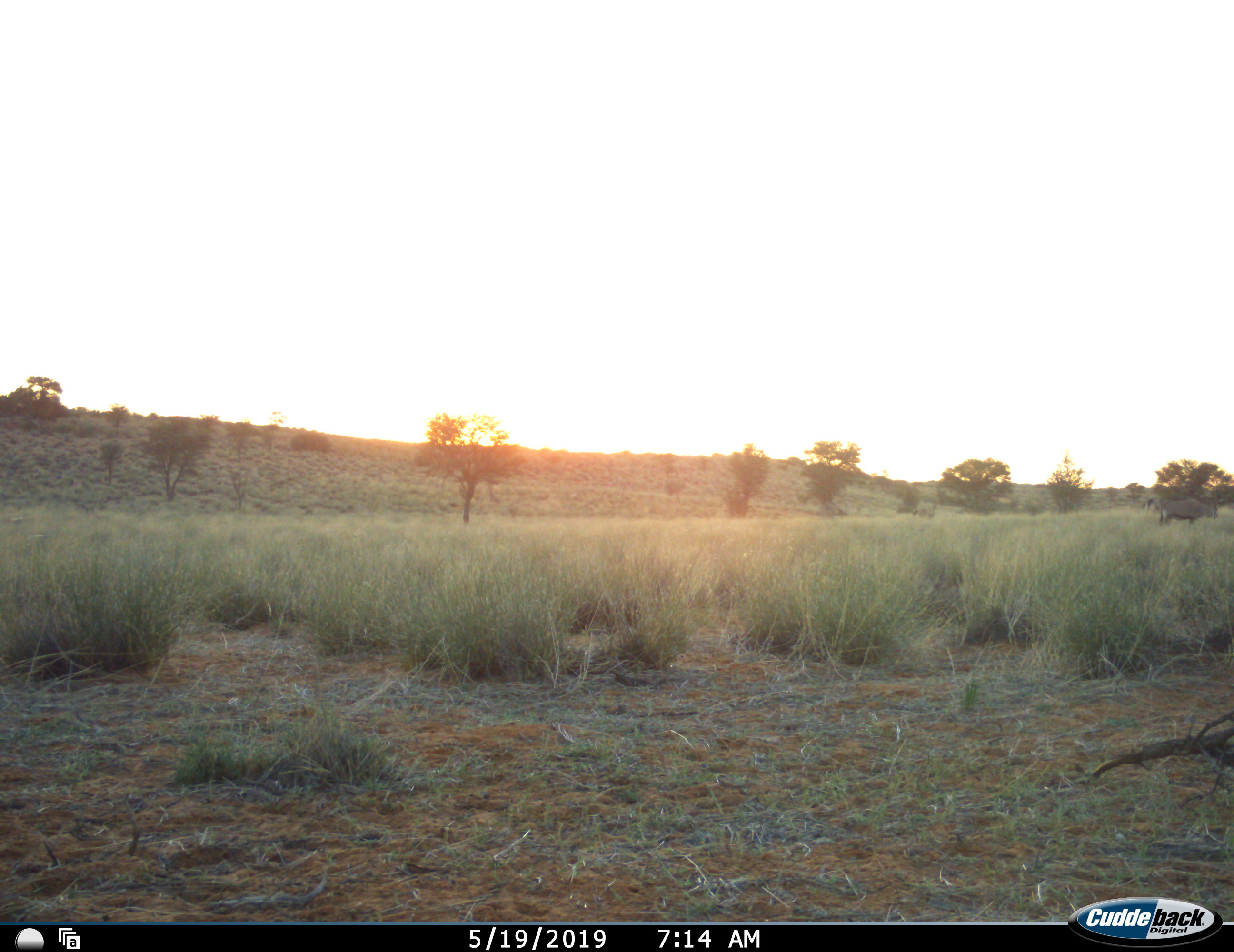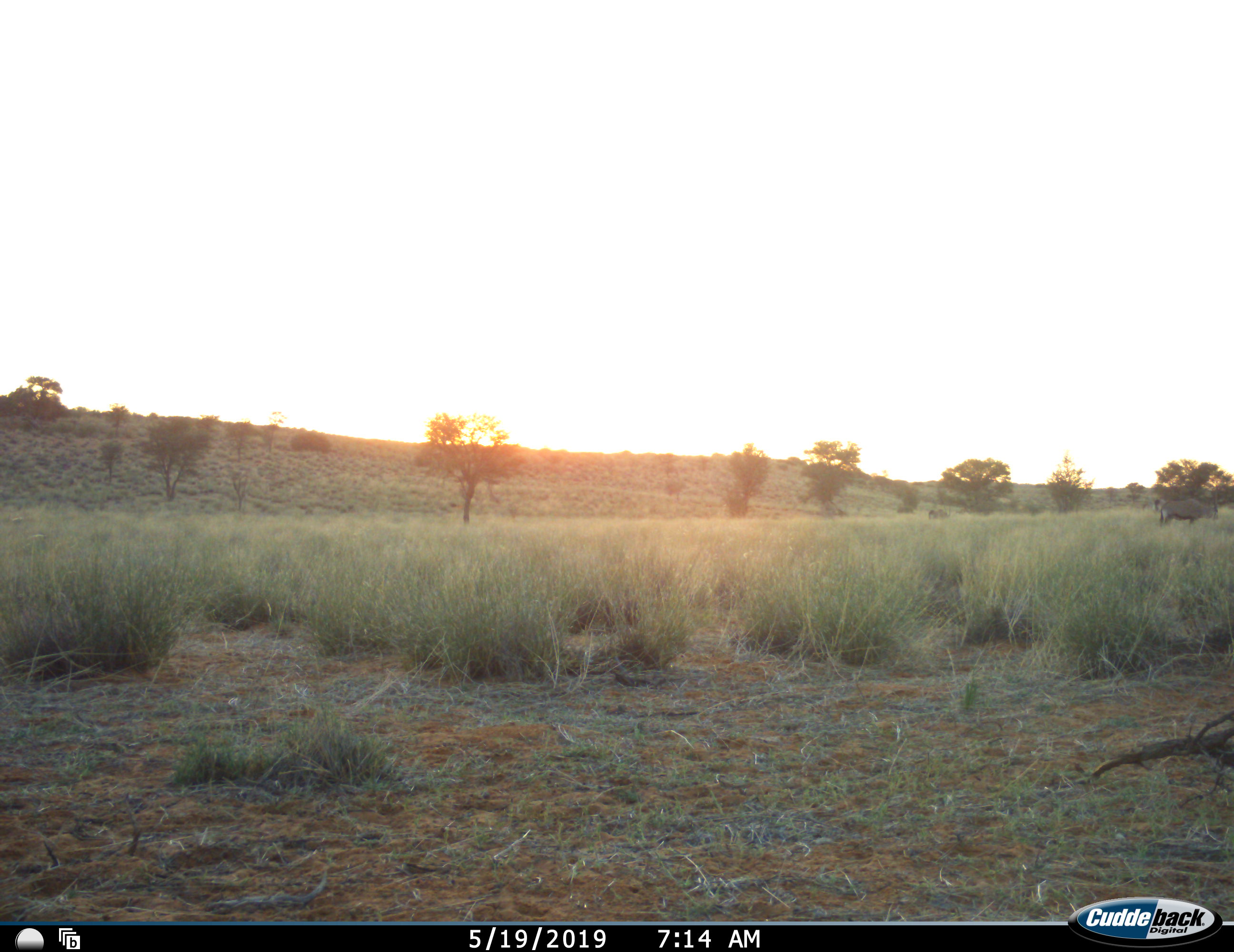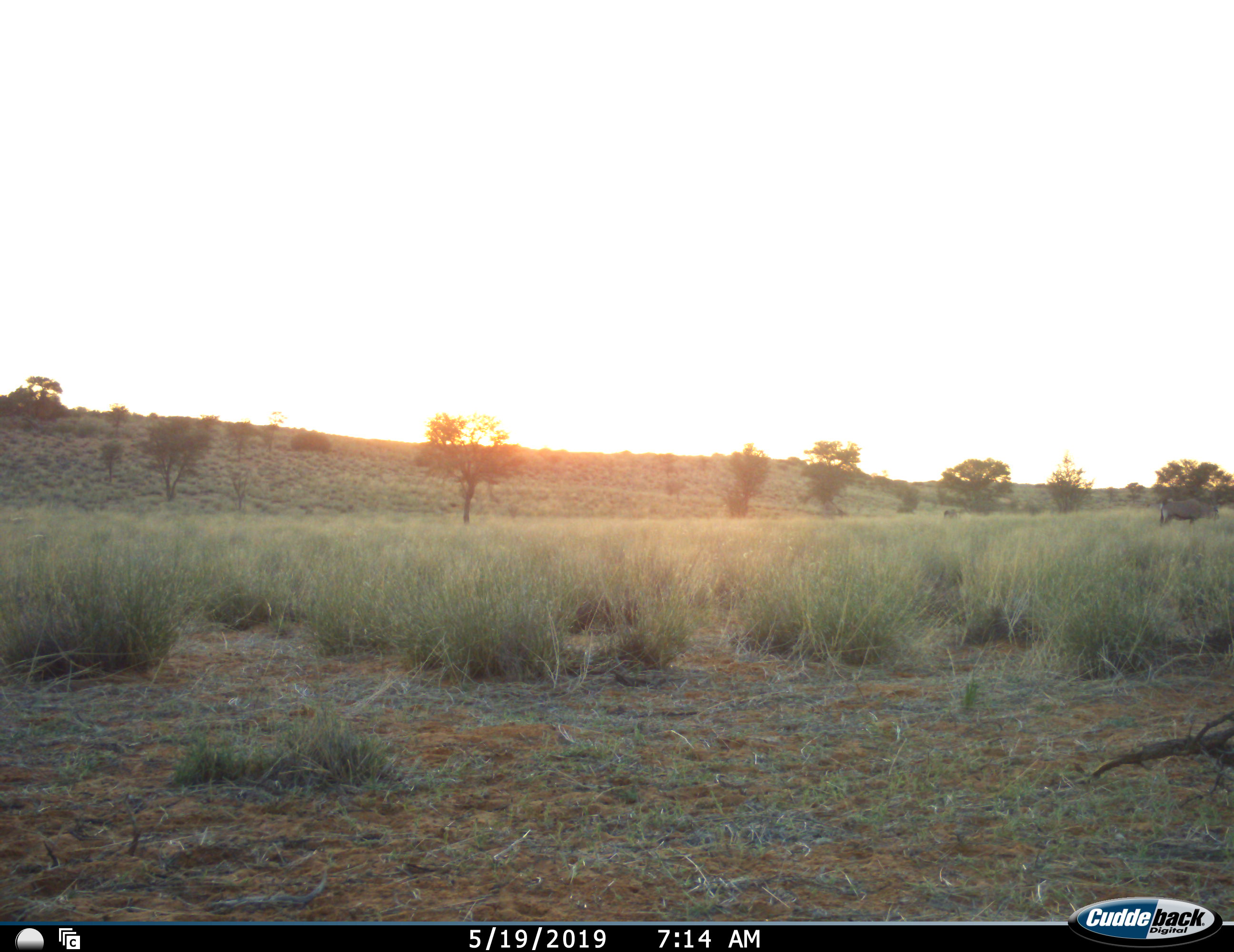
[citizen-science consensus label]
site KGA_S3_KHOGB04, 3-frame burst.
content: unidentified animal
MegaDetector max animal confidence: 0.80